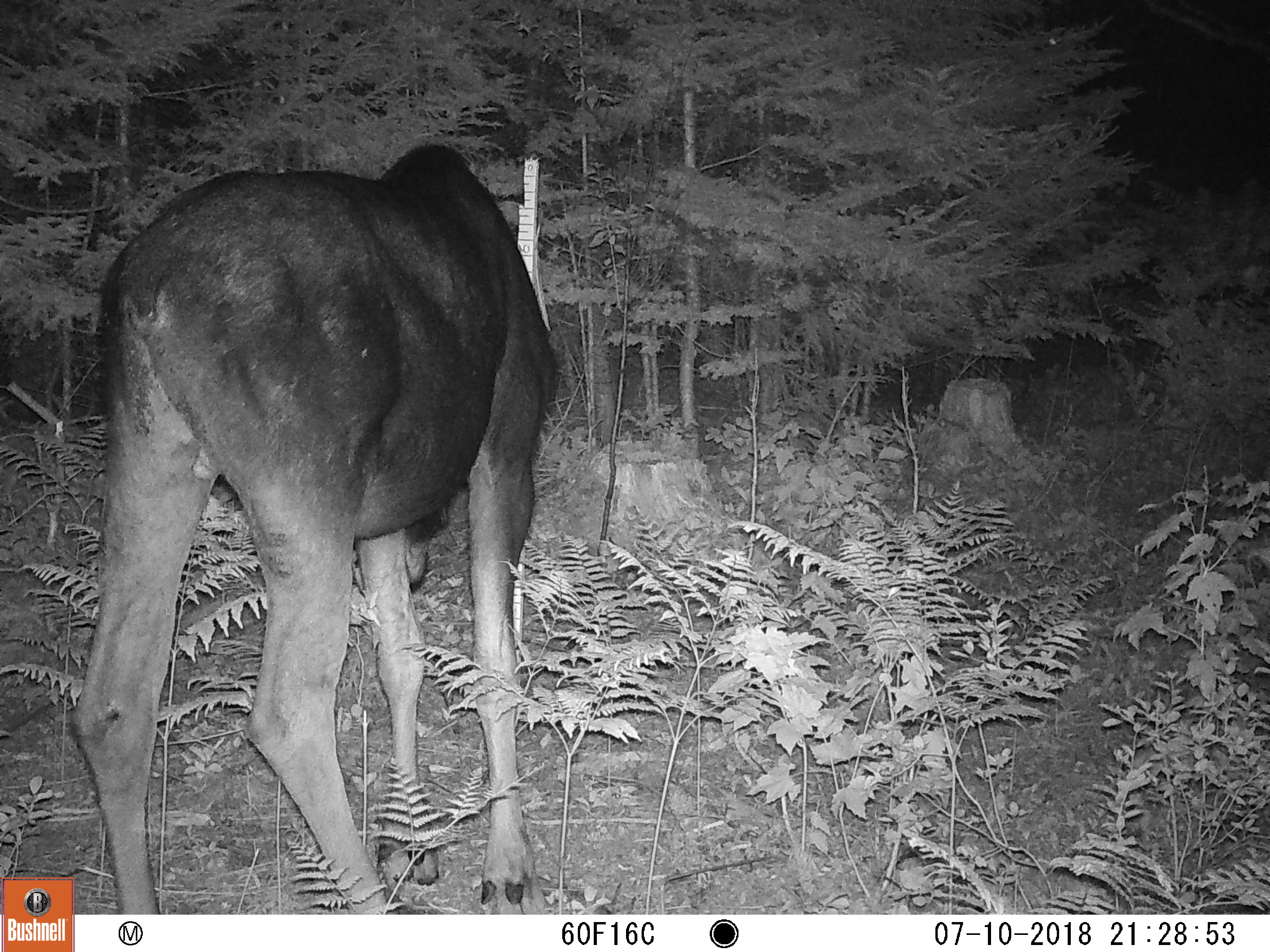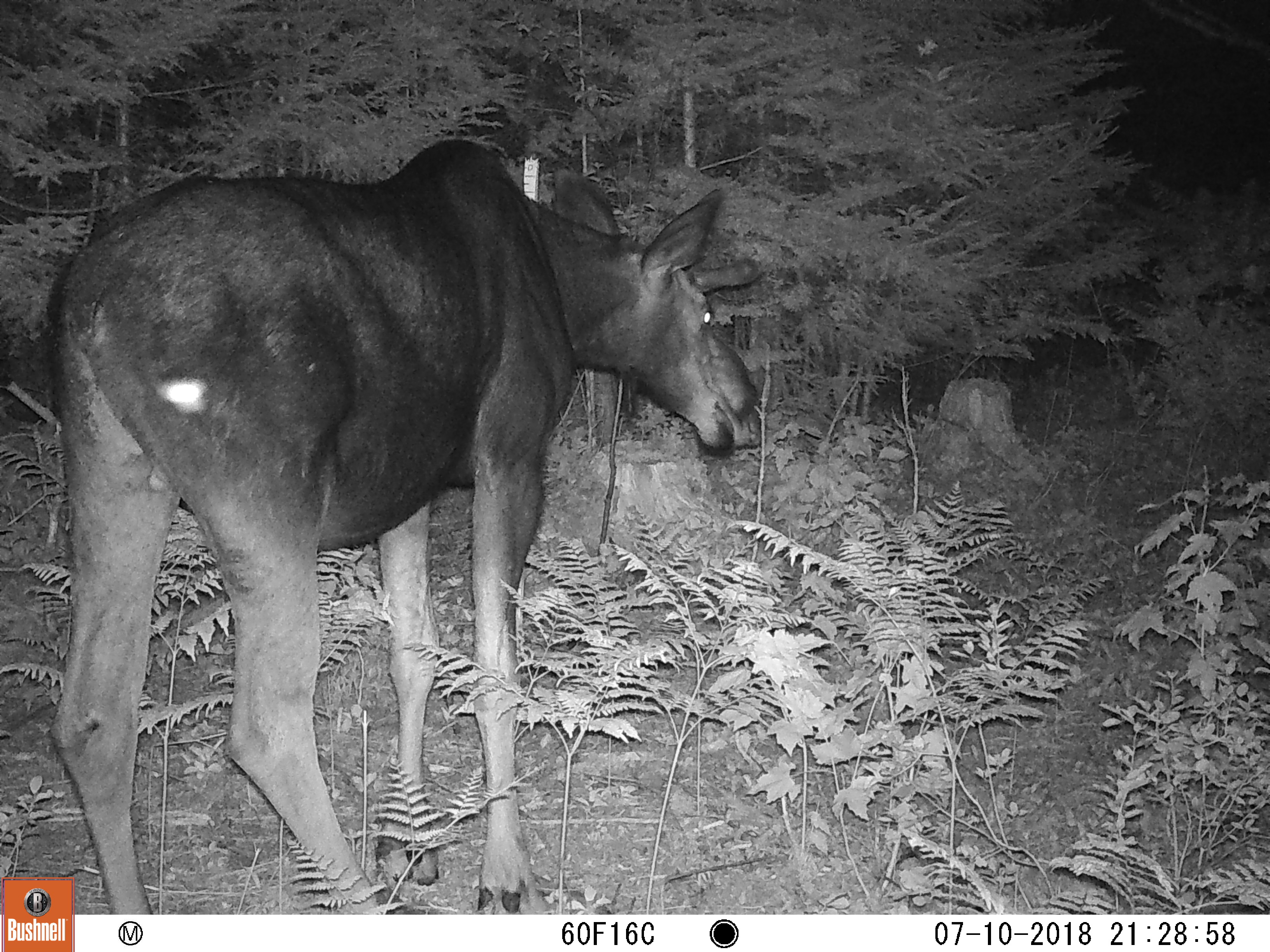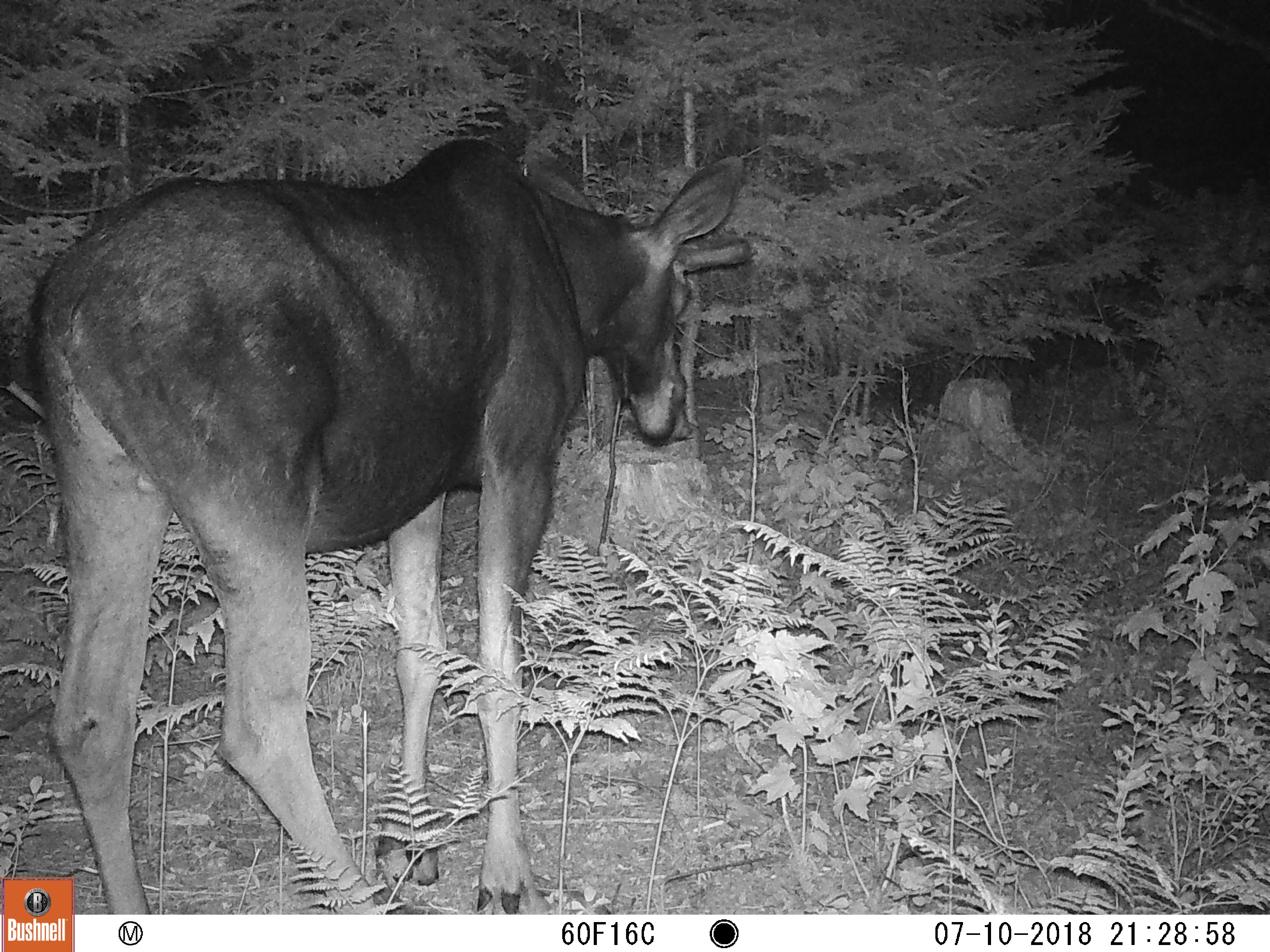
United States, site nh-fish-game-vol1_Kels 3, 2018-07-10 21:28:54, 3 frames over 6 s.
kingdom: Animalia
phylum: Chordata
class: Mammalia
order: Artiodactyla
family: Cervidae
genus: Alces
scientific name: Alces alces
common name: moose